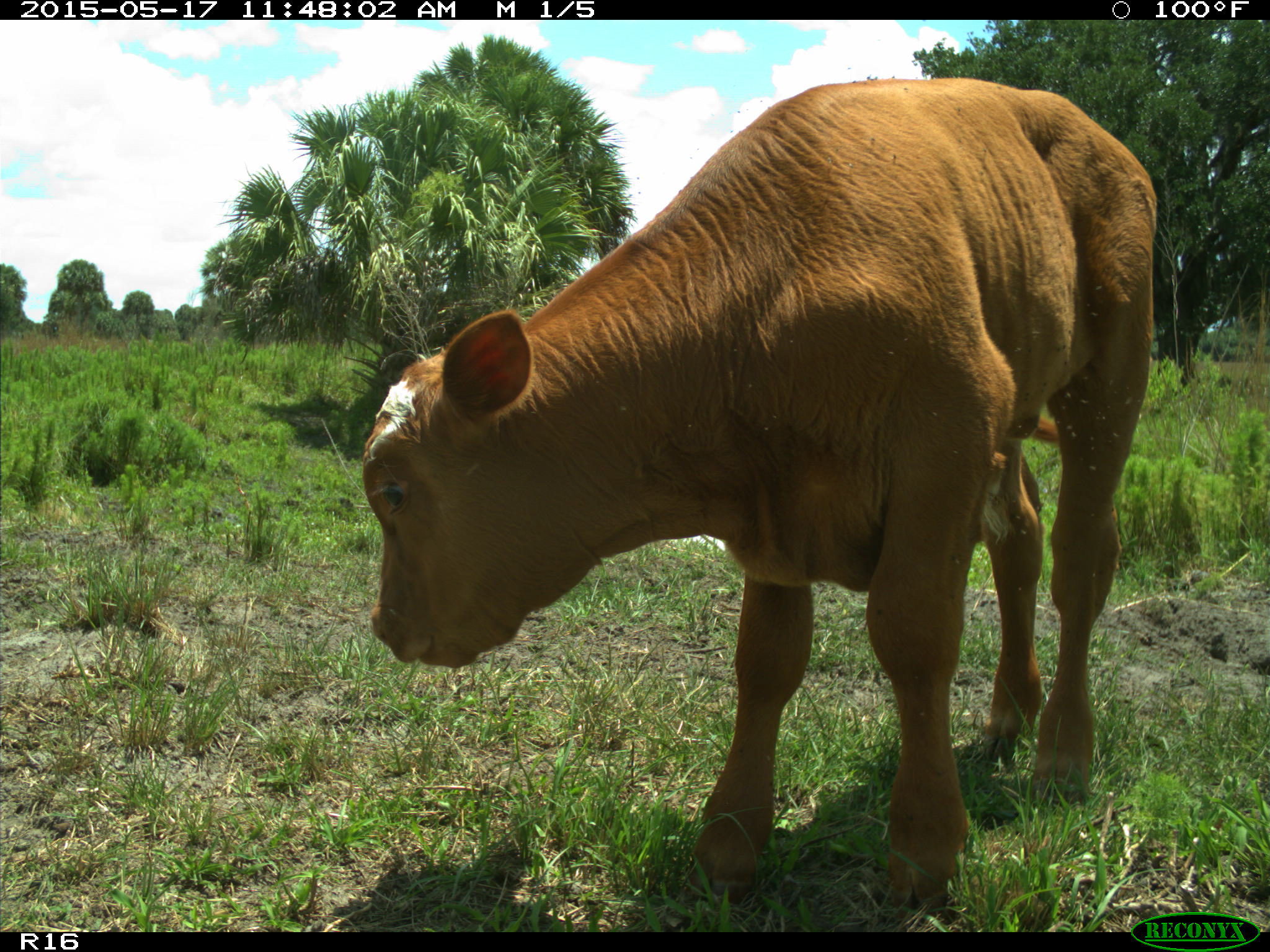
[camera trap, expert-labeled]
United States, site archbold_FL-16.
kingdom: Animalia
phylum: Chordata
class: Mammalia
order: Artiodactyla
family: Bovidae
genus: Bos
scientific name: Bos taurus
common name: domestic cow